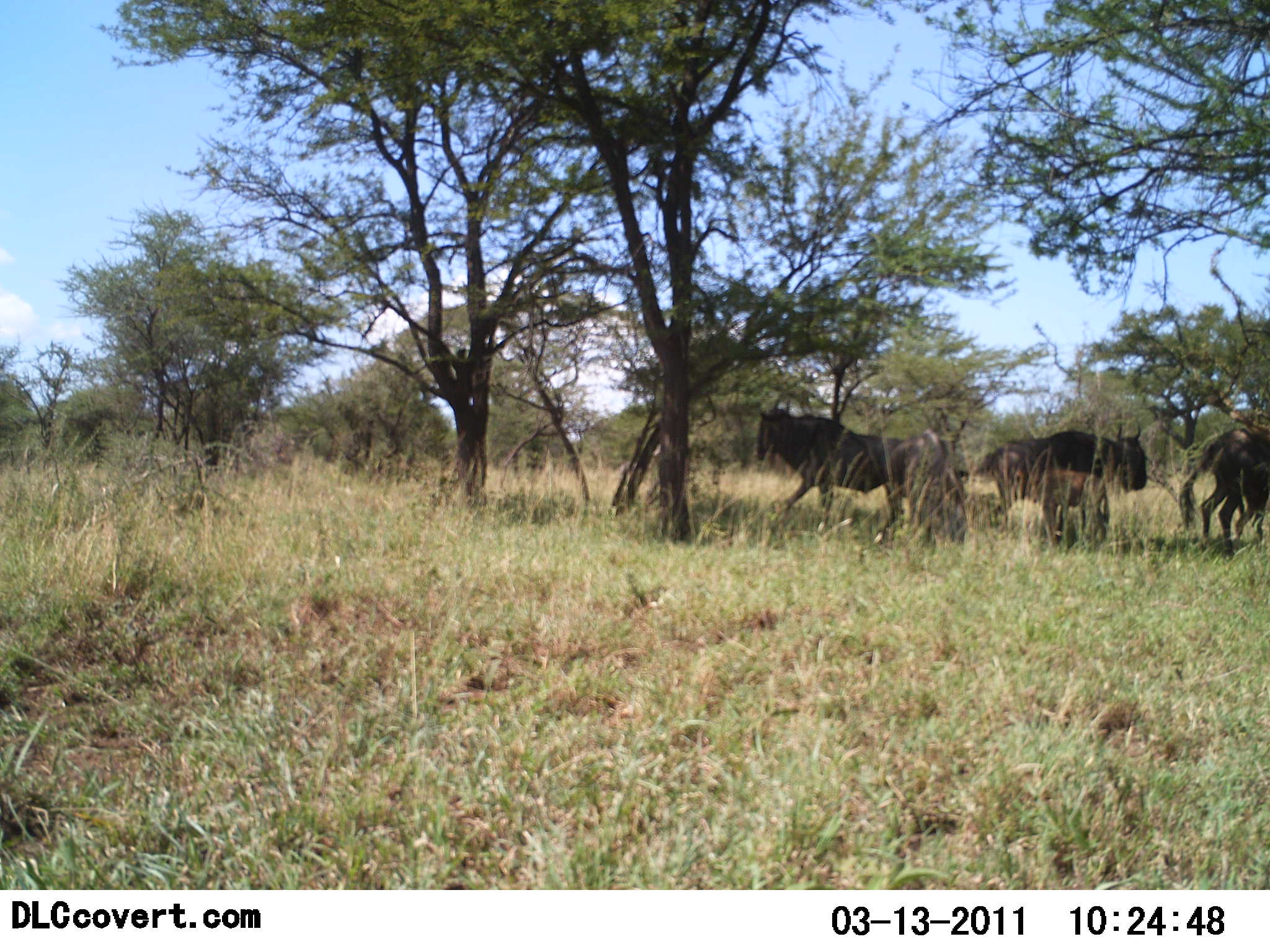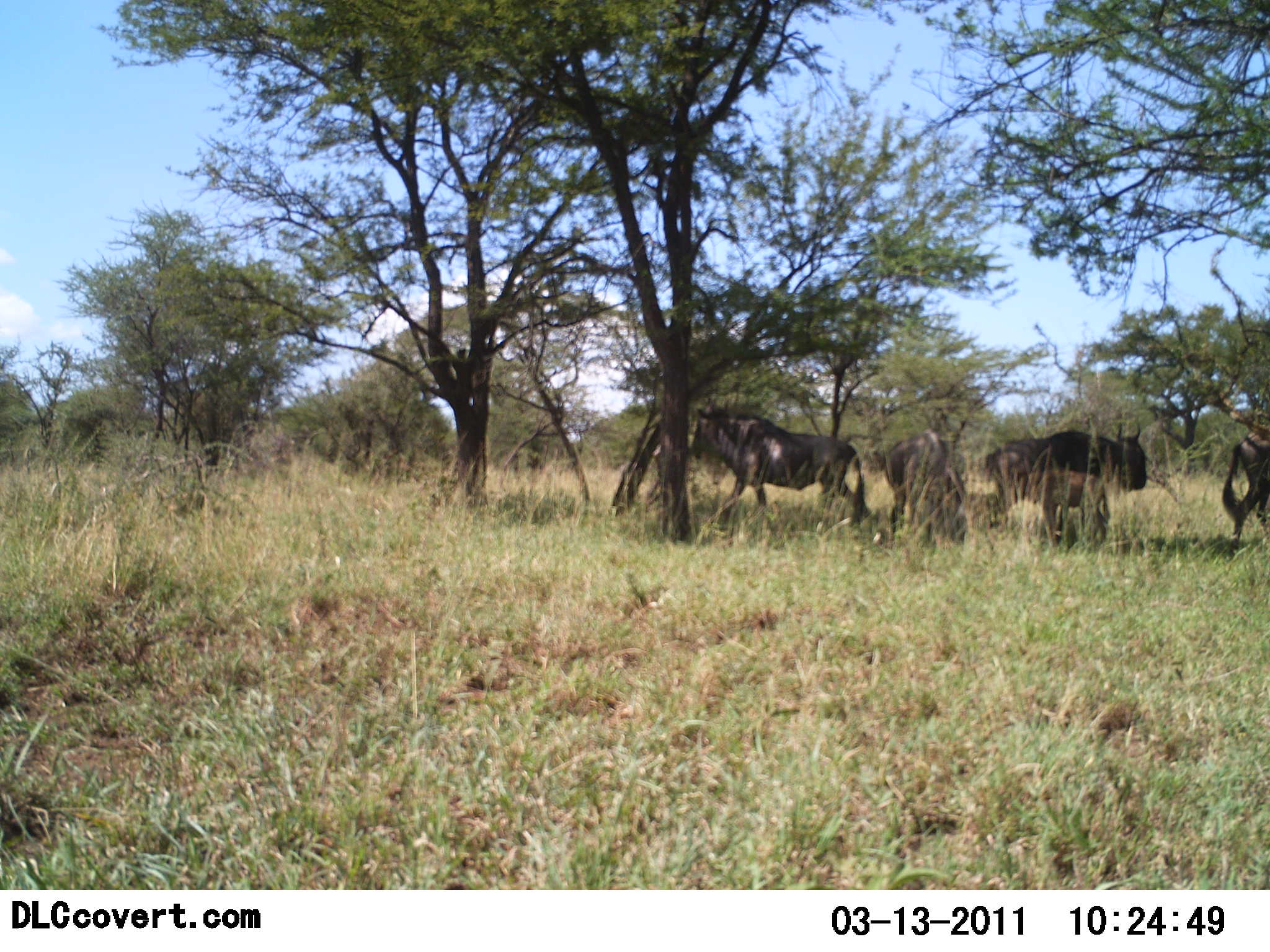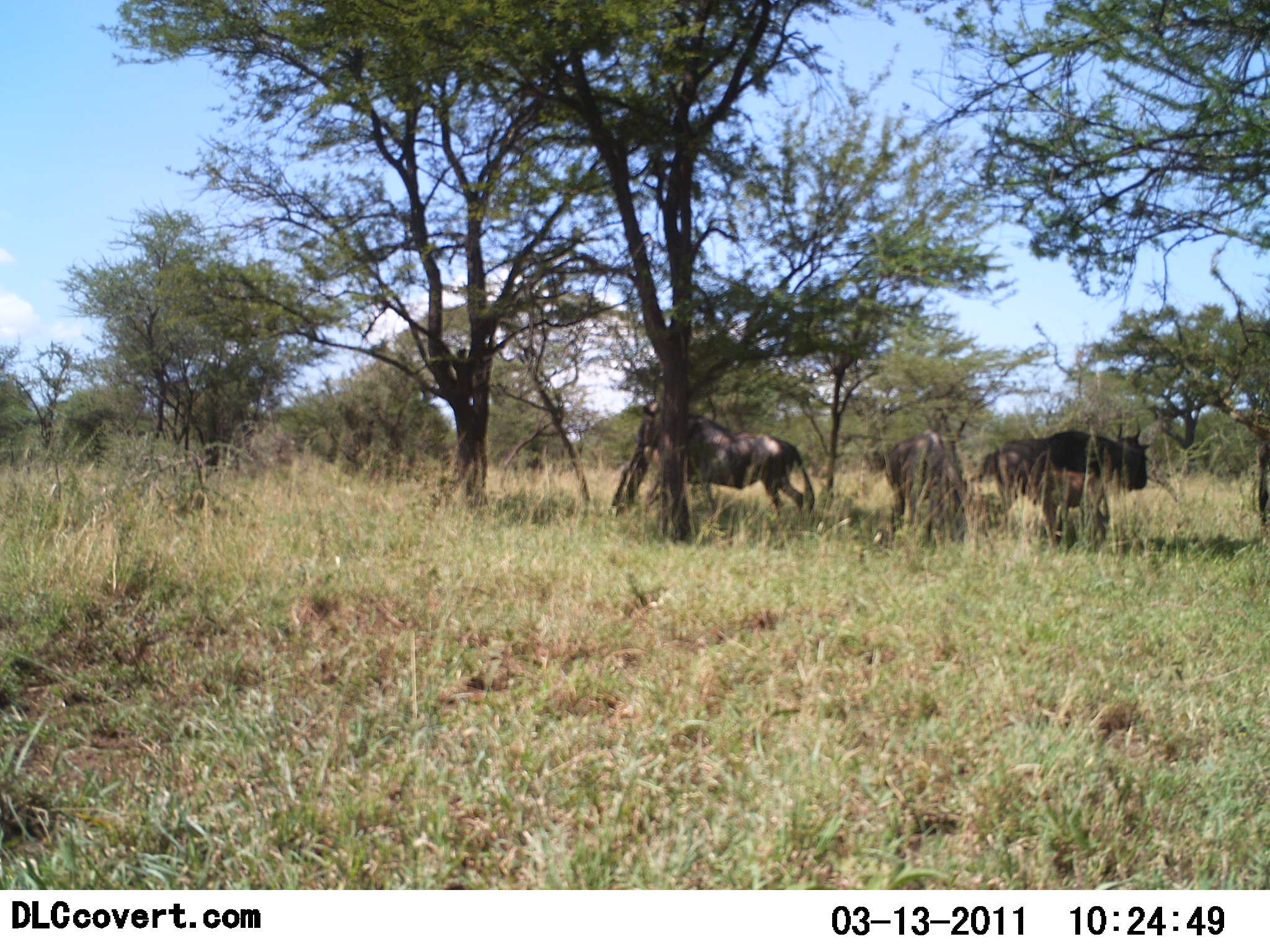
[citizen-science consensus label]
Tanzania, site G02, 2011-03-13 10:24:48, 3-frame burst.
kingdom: Animalia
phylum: Chordata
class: Mammalia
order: Artiodactyla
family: Bovidae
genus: Connochaetes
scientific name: Connochaetes taurinus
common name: blue wildebeest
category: wildebeest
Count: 4.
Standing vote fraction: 100%.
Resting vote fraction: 0%.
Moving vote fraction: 73%.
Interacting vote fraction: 0%.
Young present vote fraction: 0%.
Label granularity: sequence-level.